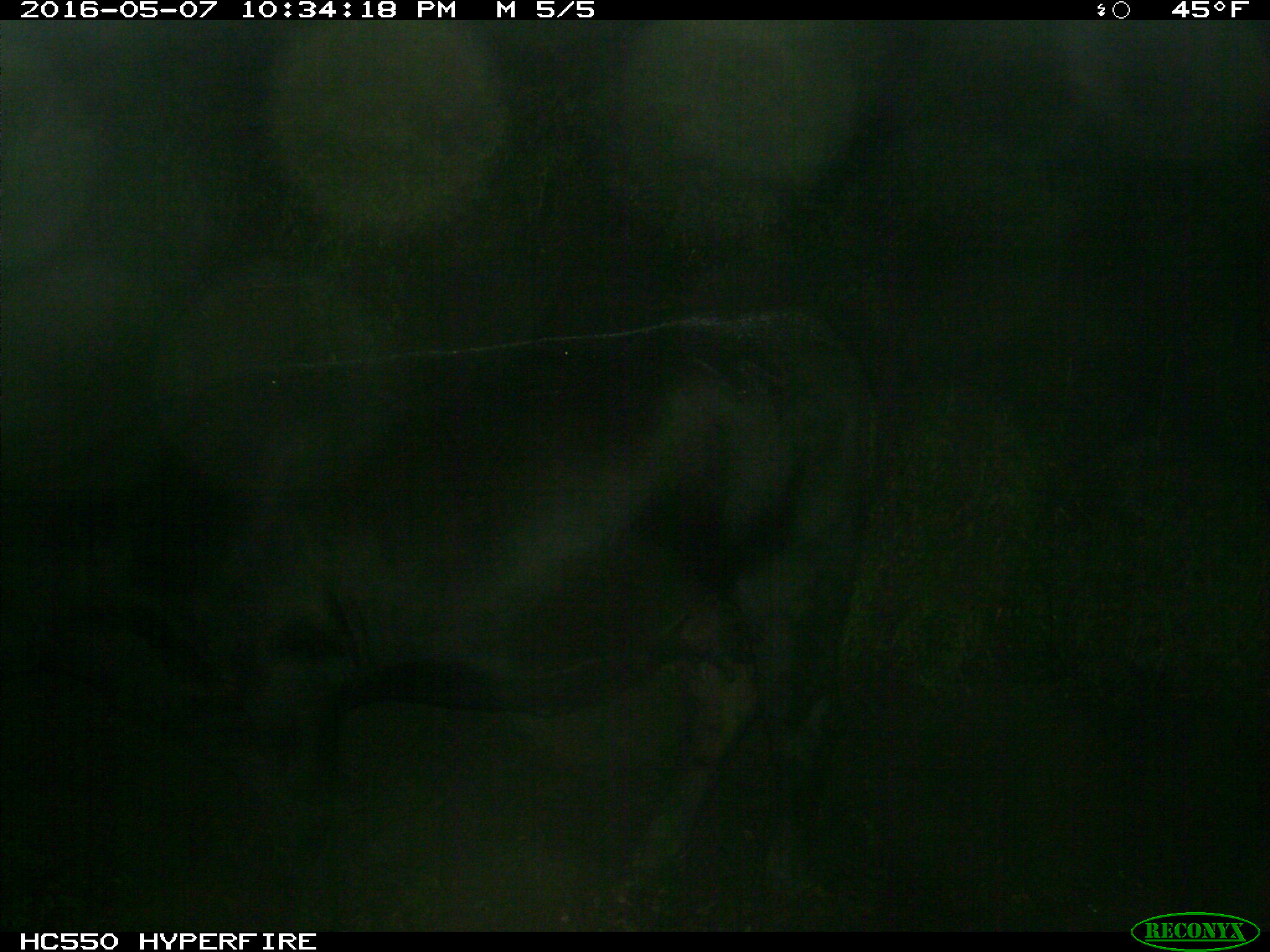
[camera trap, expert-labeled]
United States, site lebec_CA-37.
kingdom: Animalia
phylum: Chordata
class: Mammalia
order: Artiodactyla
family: Bovidae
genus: Bos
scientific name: Bos taurus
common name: domestic cow